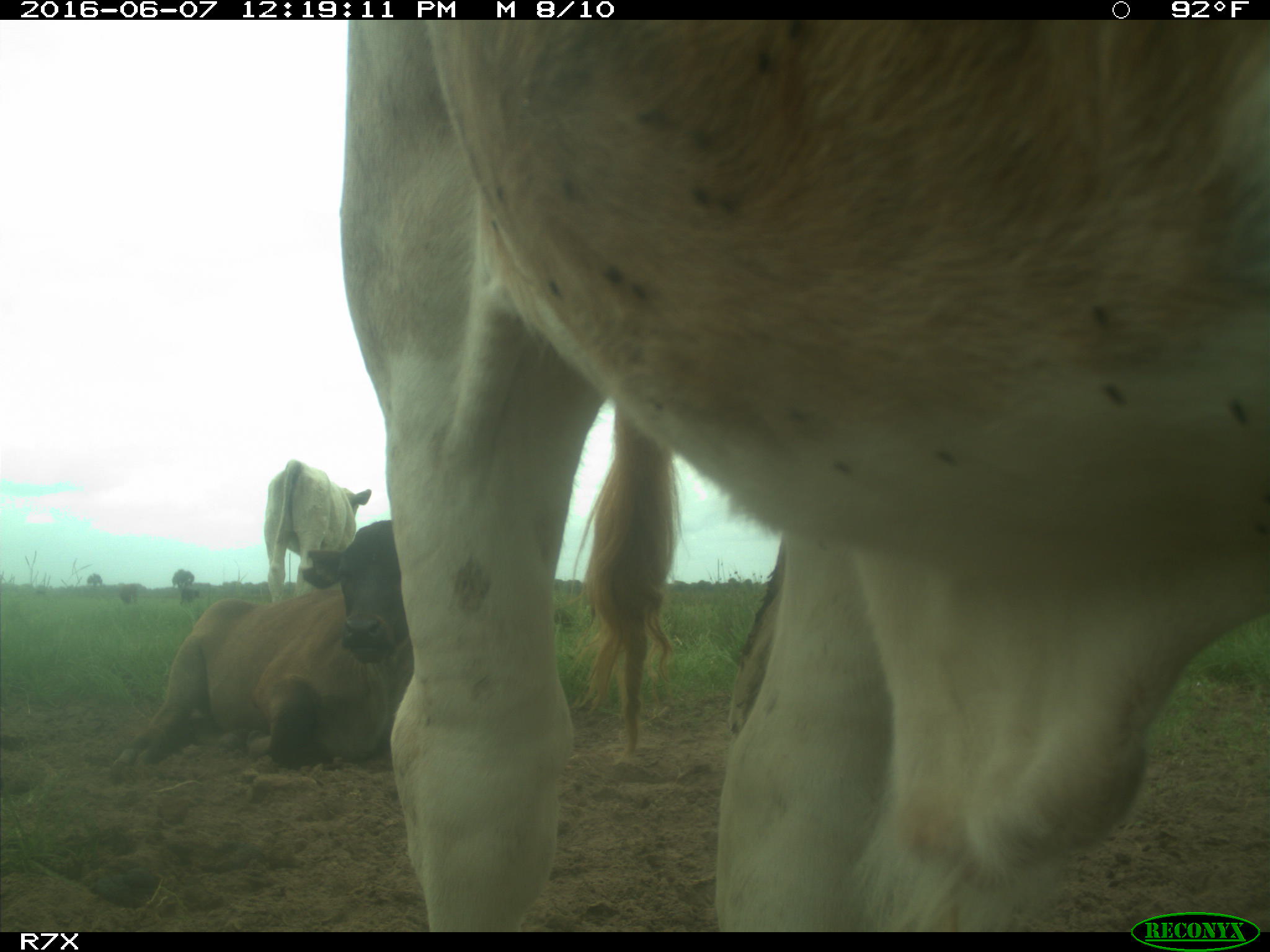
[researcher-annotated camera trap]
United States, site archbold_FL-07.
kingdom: Animalia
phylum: Chordata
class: Mammalia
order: Artiodactyla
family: Bovidae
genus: Bos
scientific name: Bos taurus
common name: domestic cow